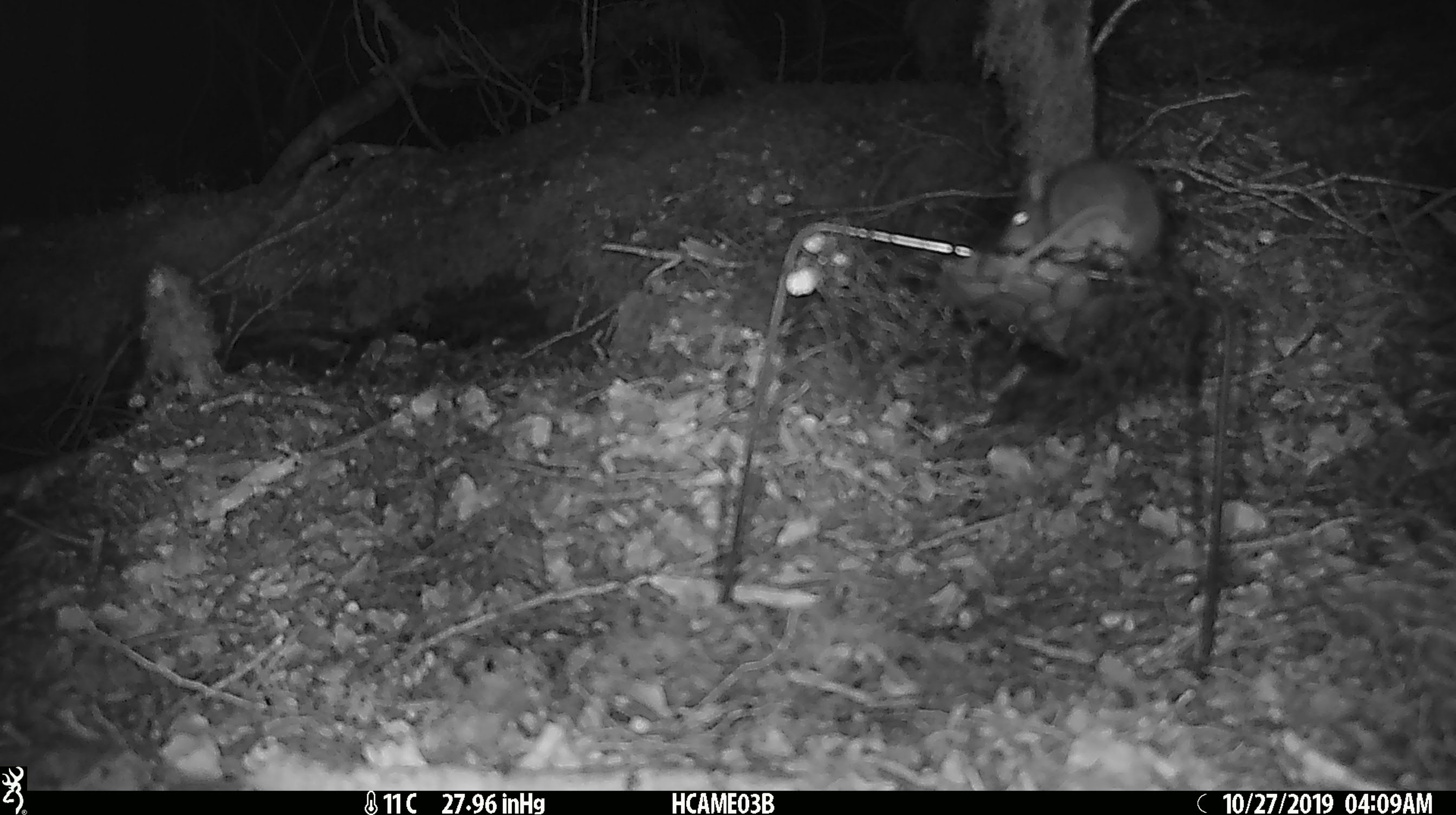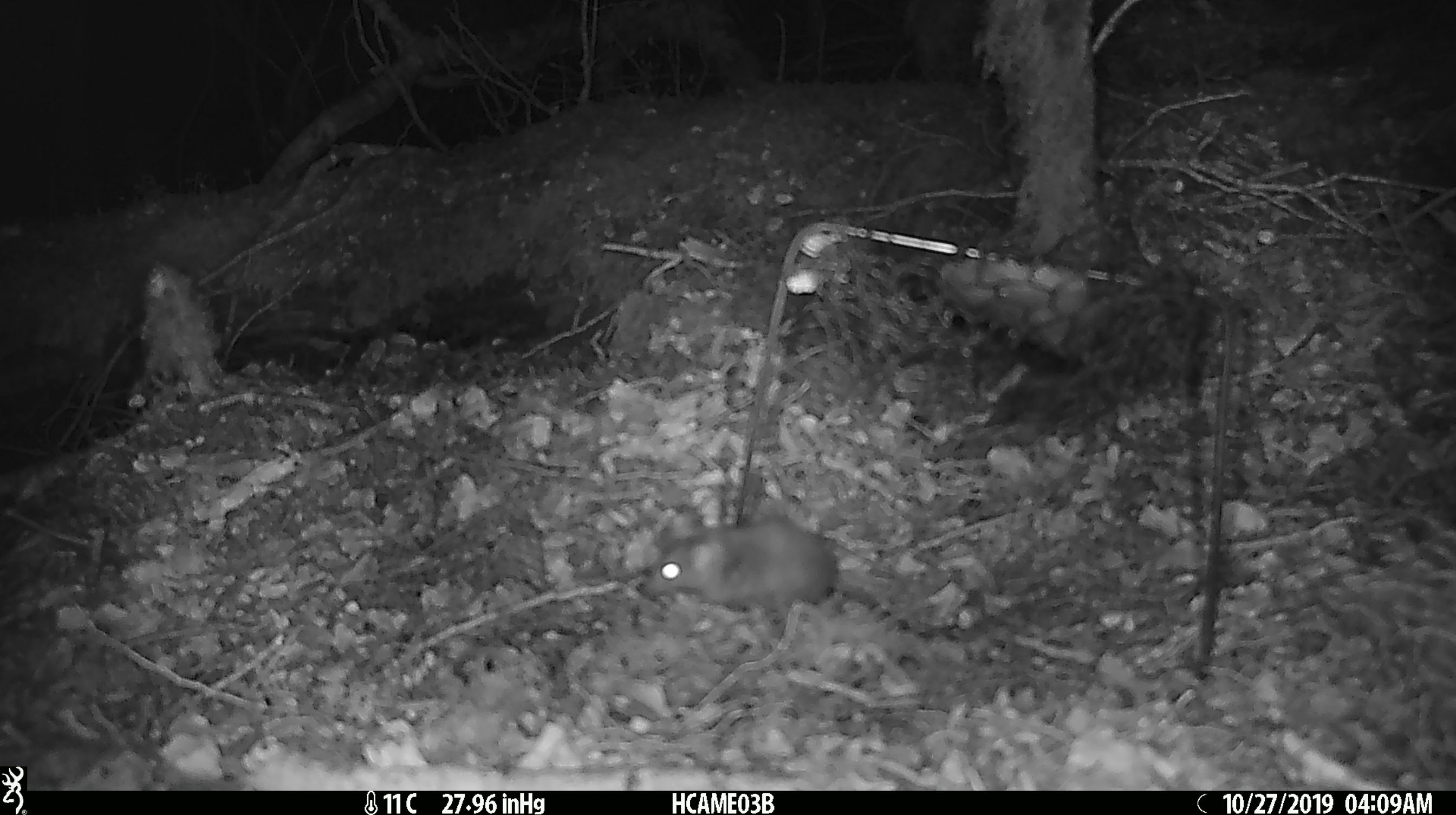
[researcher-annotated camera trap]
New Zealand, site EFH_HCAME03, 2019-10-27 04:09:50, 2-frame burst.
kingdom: Animalia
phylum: Chordata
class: Mammalia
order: Rodentia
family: Muridae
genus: Mus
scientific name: Mus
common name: mouse